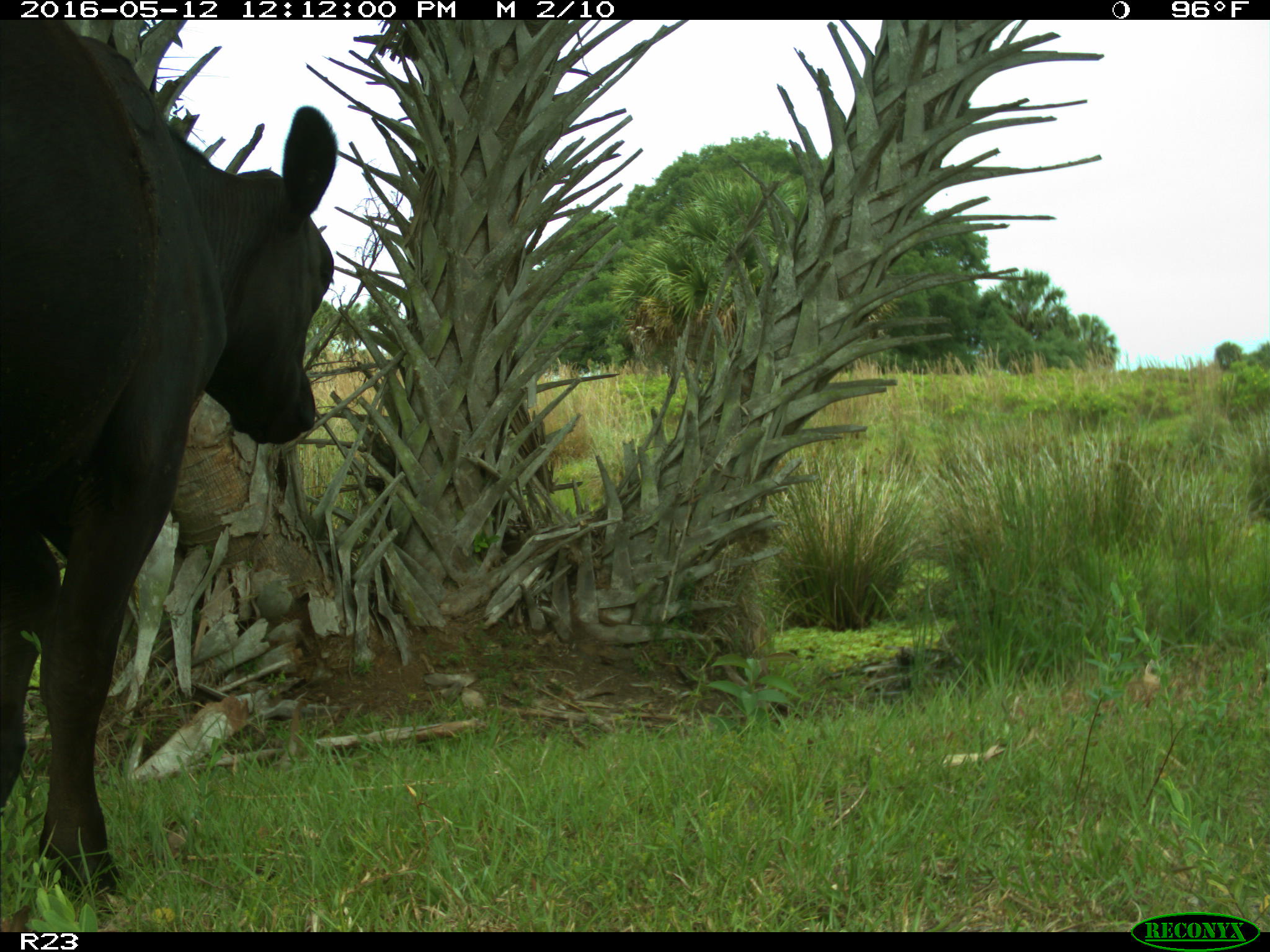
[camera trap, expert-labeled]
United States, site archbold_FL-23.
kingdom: Animalia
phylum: Chordata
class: Mammalia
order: Artiodactyla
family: Bovidae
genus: Bos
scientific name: Bos taurus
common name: domestic cow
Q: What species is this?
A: Bos taurus (domestic cow).